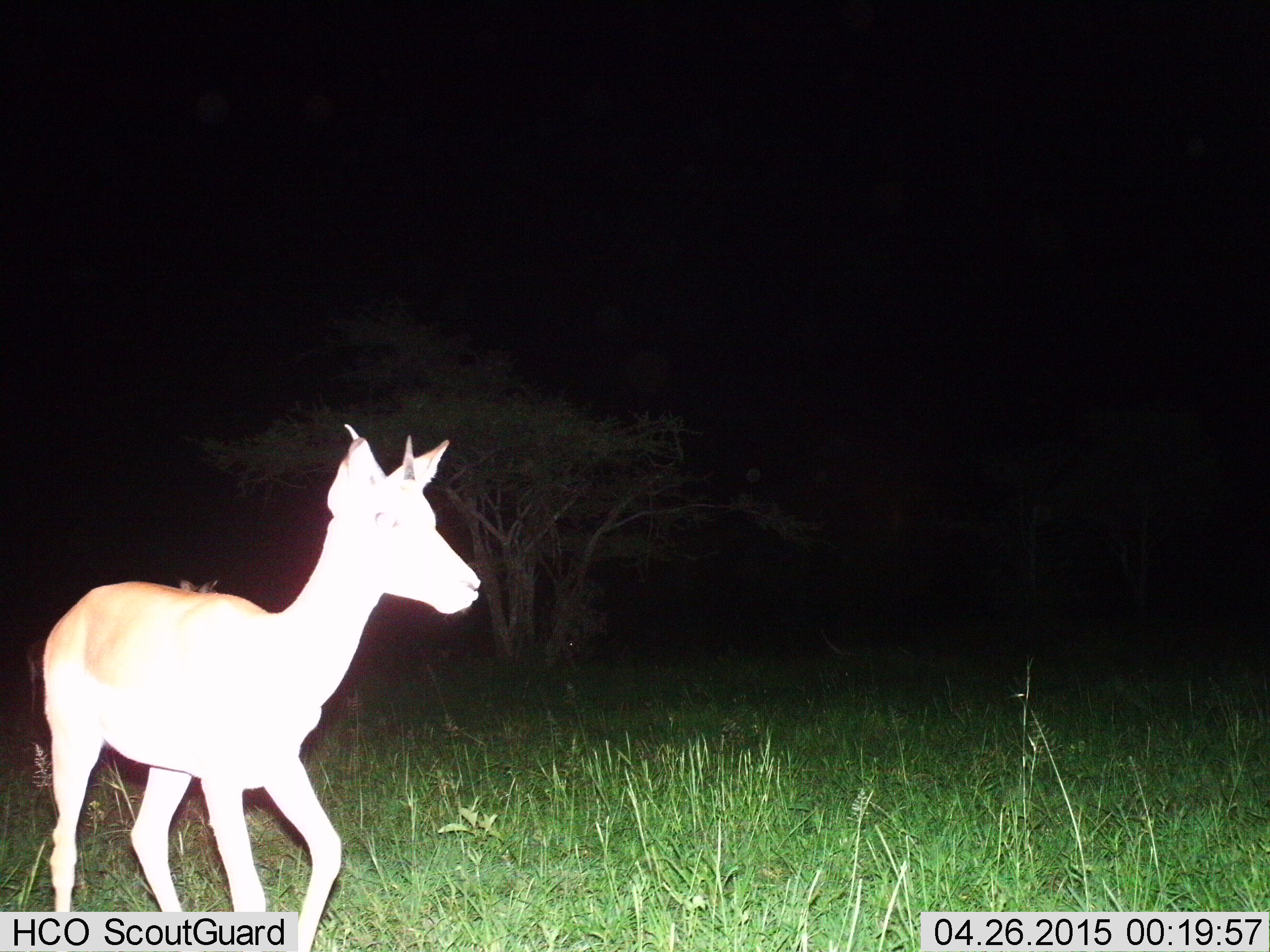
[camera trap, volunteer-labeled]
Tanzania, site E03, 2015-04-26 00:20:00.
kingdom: Animalia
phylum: Chordata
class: Mammalia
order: Artiodactyla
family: Bovidae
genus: Nanger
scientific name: Nanger granti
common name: grant's gazelle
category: gazellegrants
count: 1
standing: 50%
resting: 0%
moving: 50%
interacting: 0%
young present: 0%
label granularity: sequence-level